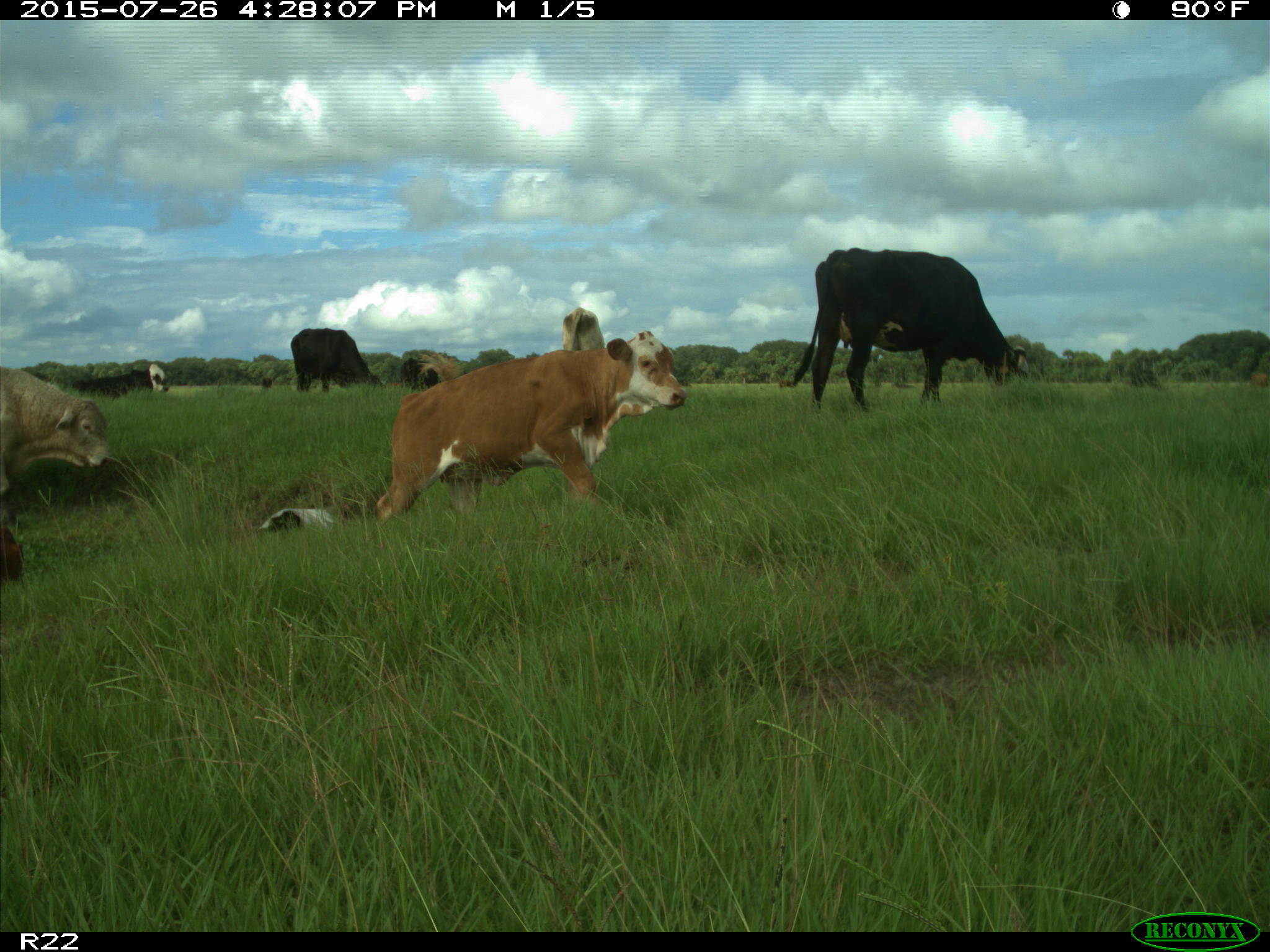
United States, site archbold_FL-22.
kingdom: Animalia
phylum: Chordata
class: Mammalia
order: Artiodactyla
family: Bovidae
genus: Bos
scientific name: Bos taurus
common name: domestic cow